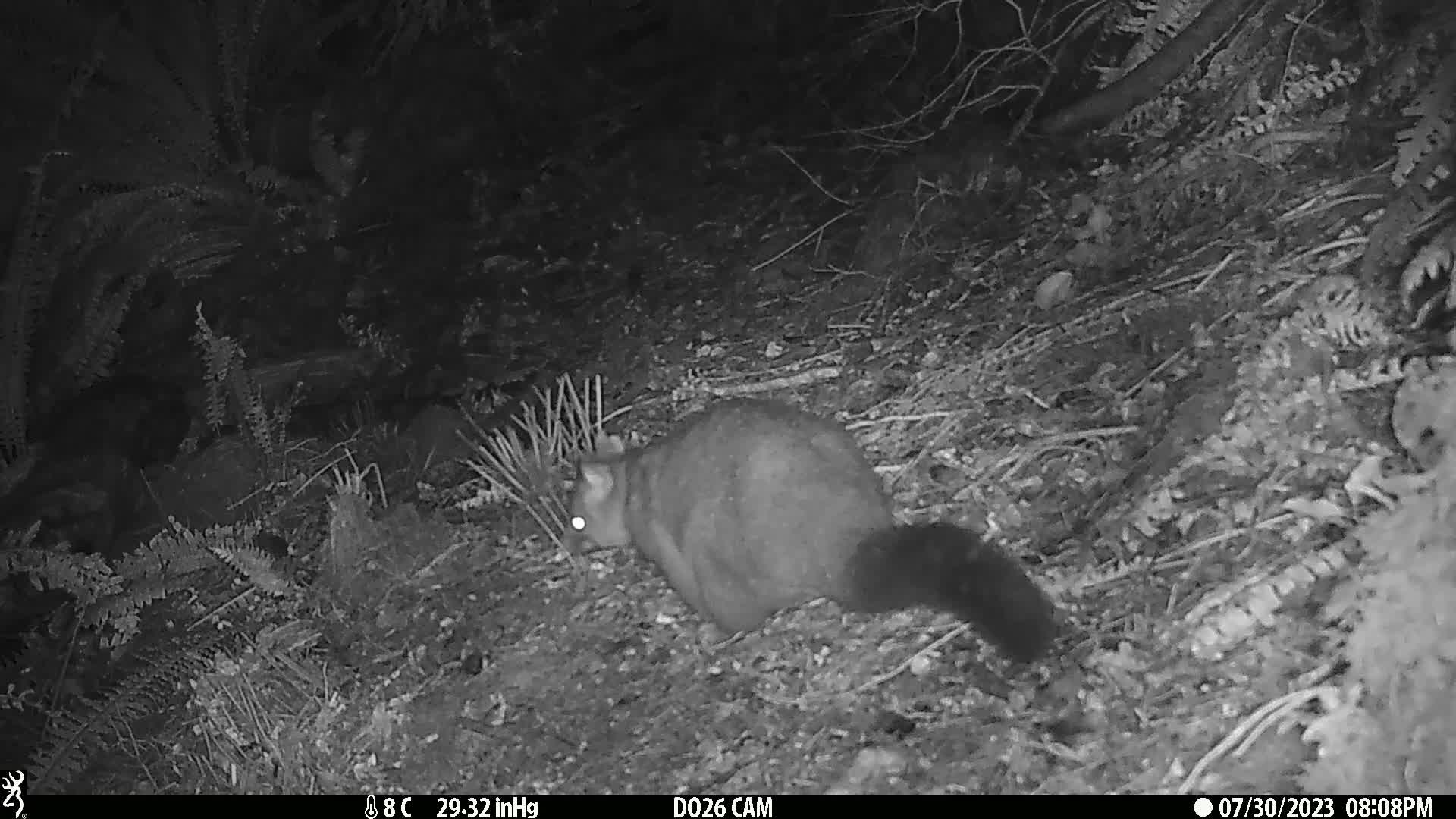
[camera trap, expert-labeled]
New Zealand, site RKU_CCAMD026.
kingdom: Animalia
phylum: Chordata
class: Mammalia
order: Diprotodontia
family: Phalangeridae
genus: Trichosurus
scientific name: Trichosurus vulpecula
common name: common brushtail possum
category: possum